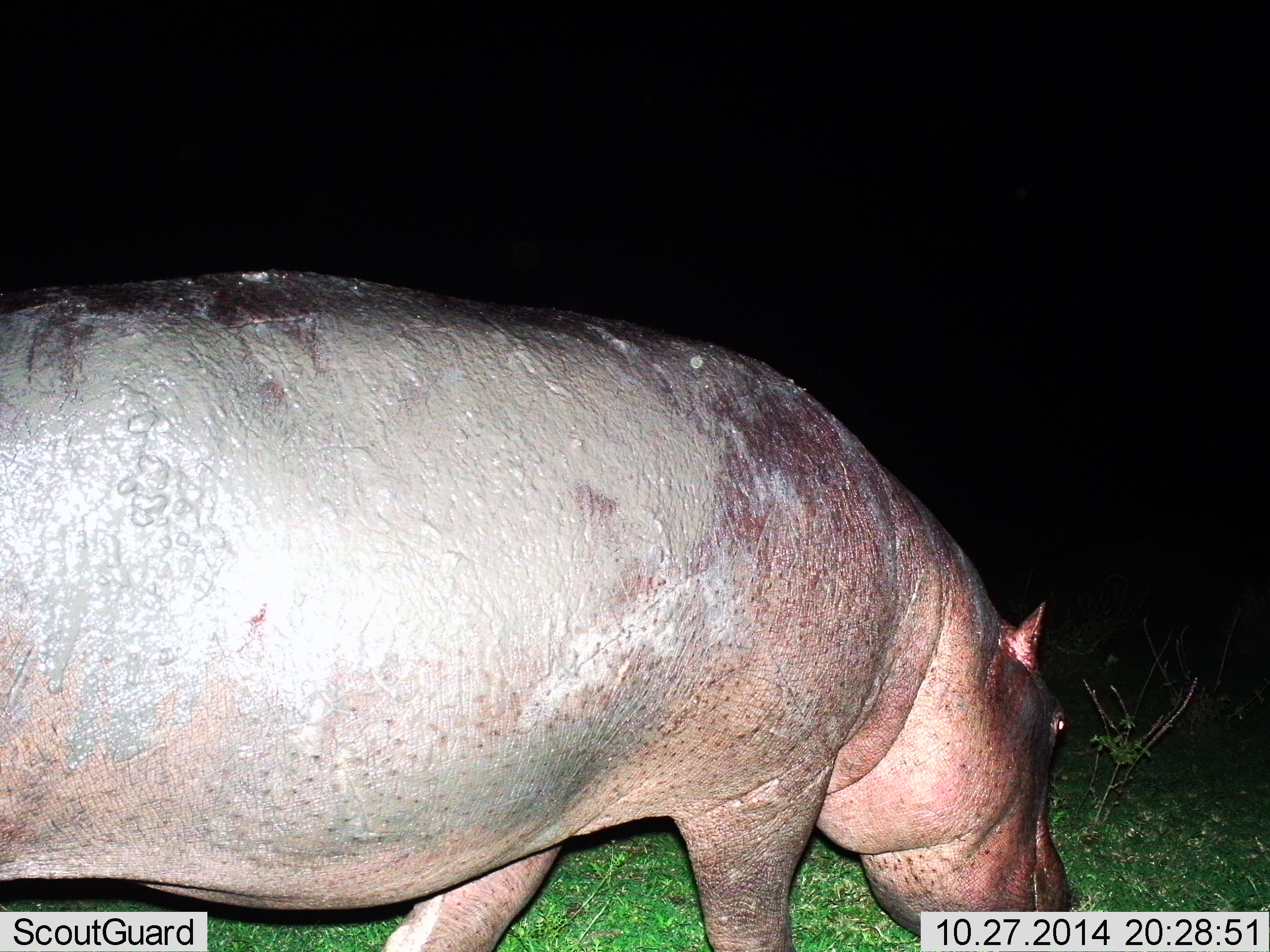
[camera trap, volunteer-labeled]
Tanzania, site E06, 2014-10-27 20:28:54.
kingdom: Animalia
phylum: Chordata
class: Mammalia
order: Artiodactyla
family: Hippopotamidae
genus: Hippopotamus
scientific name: Hippopotamus amphibius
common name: hippopotamus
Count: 1.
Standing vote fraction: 20%.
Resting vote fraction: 0%.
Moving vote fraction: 10%.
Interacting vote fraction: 0%.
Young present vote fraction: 0%.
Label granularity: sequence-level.